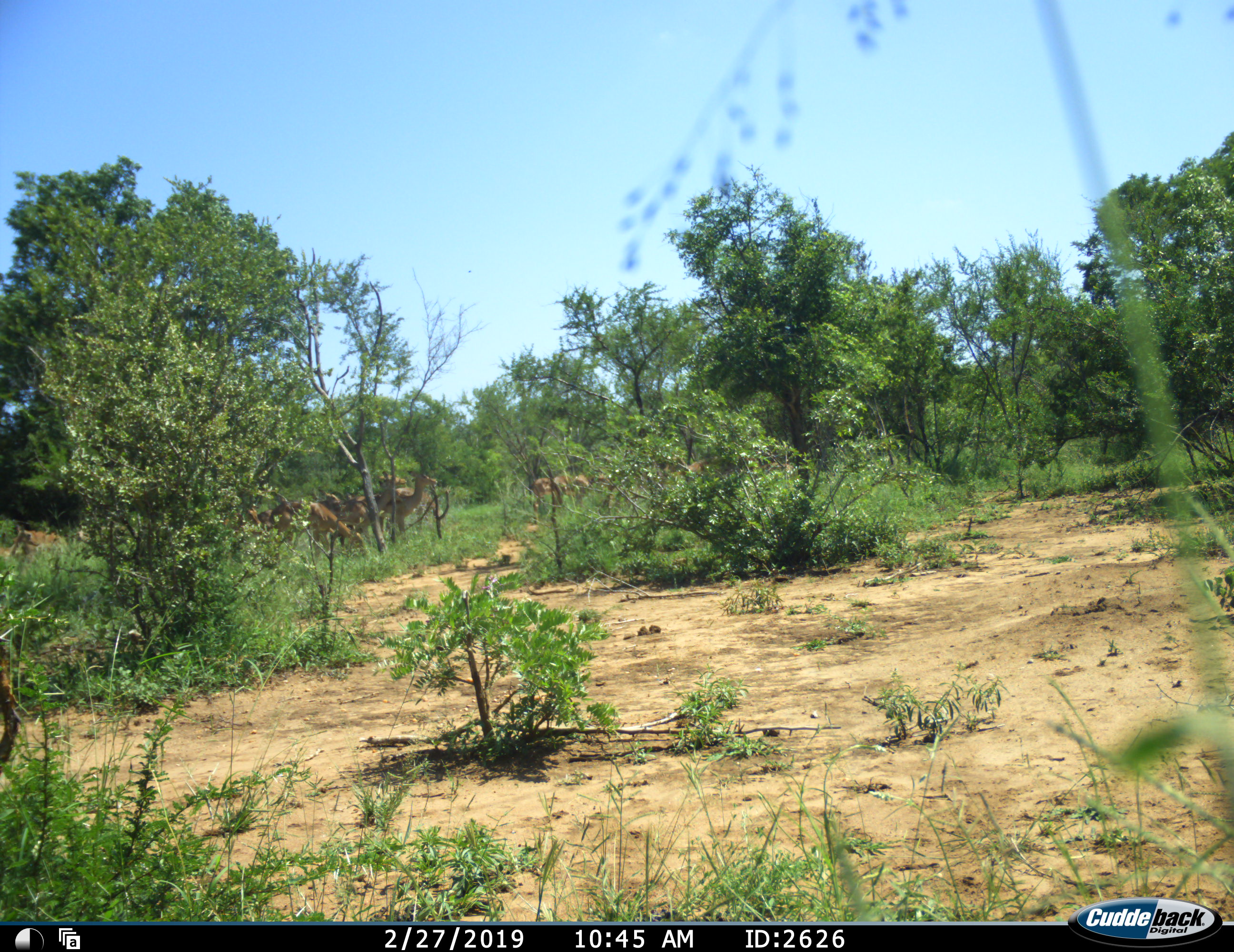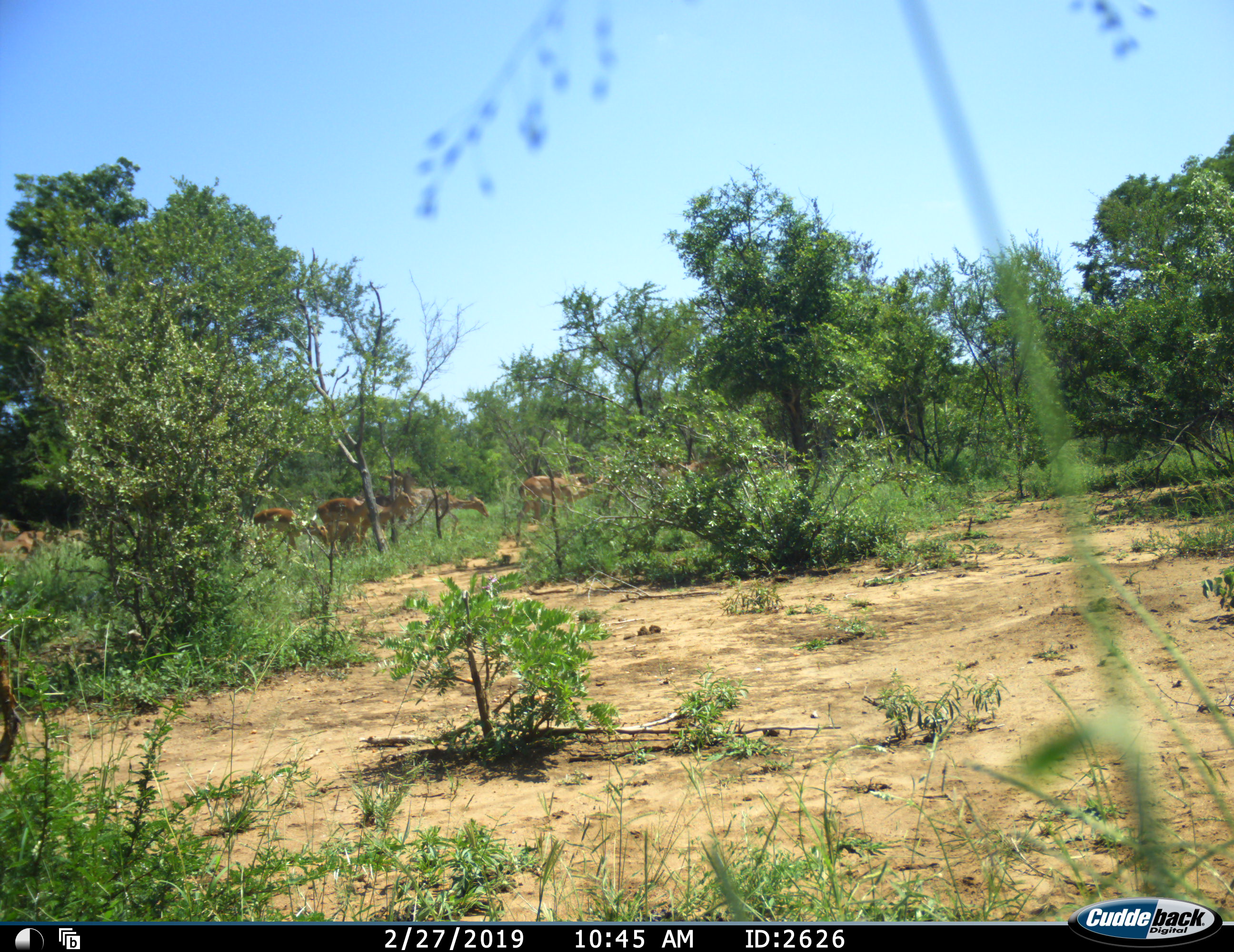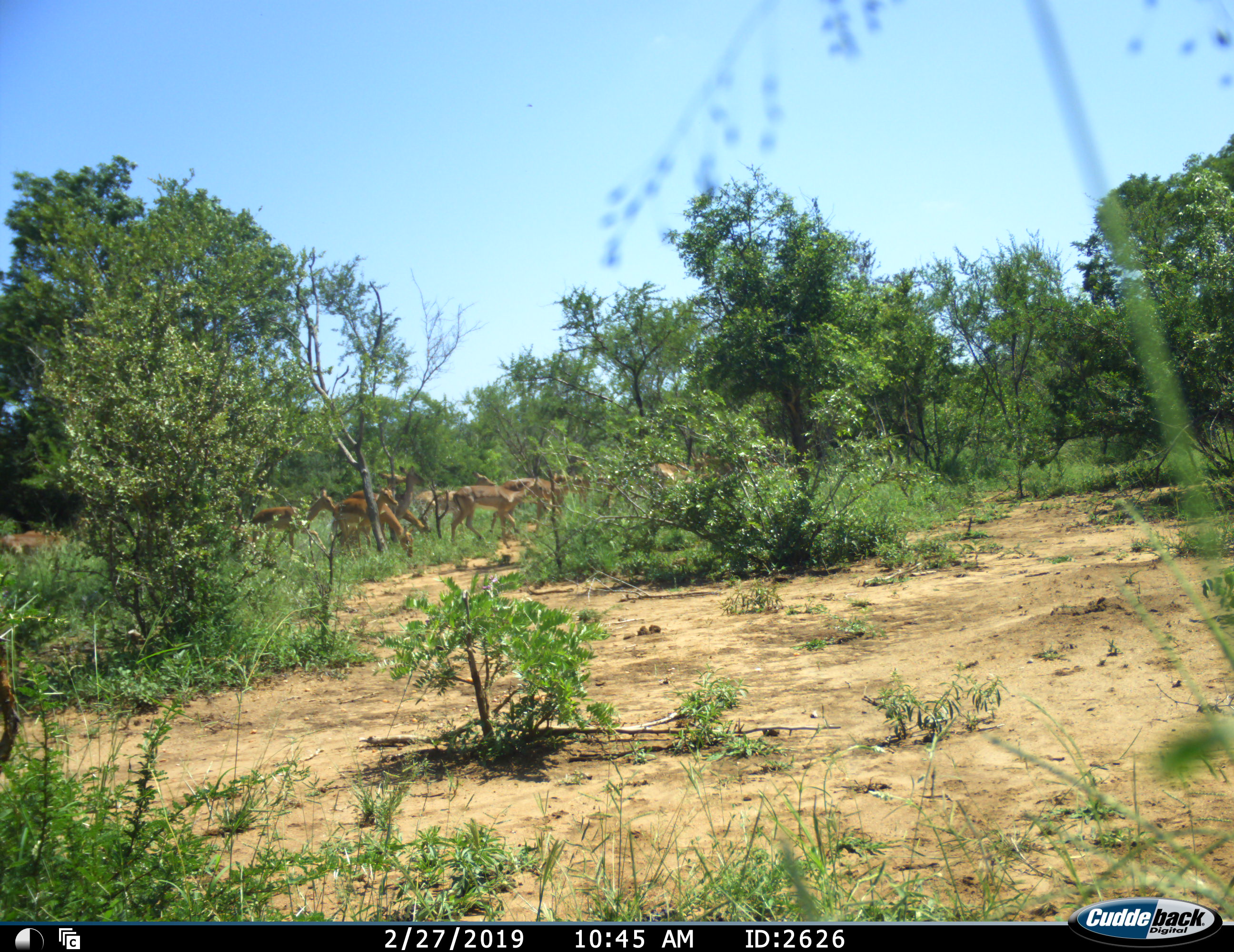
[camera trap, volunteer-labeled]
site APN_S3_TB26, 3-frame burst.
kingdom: Animalia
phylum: Chordata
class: Mammalia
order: Artiodactyla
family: Bovidae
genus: Aepyceros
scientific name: Aepyceros melampus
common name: impala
Impala (Aepyceros melampus), count 11-50. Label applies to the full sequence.